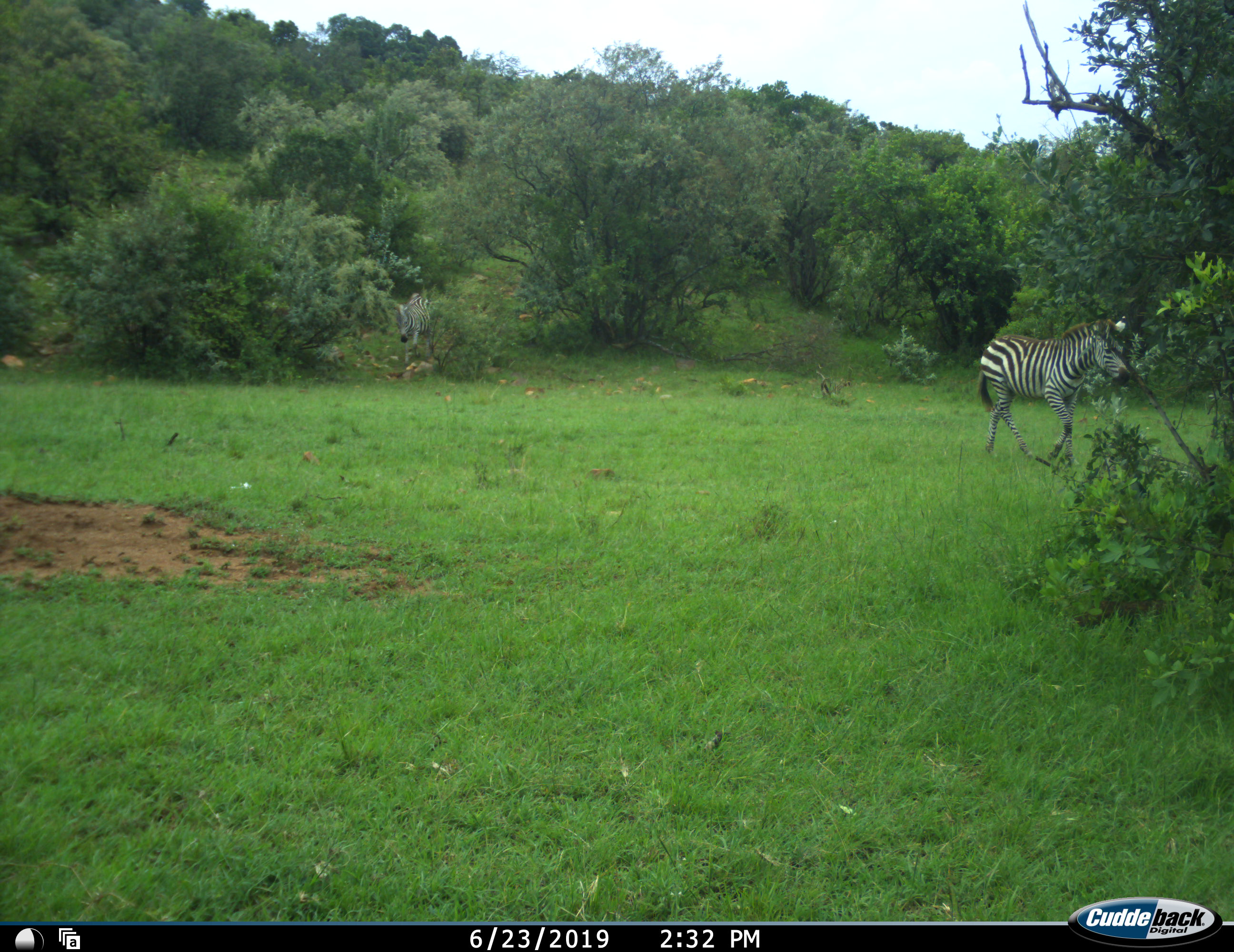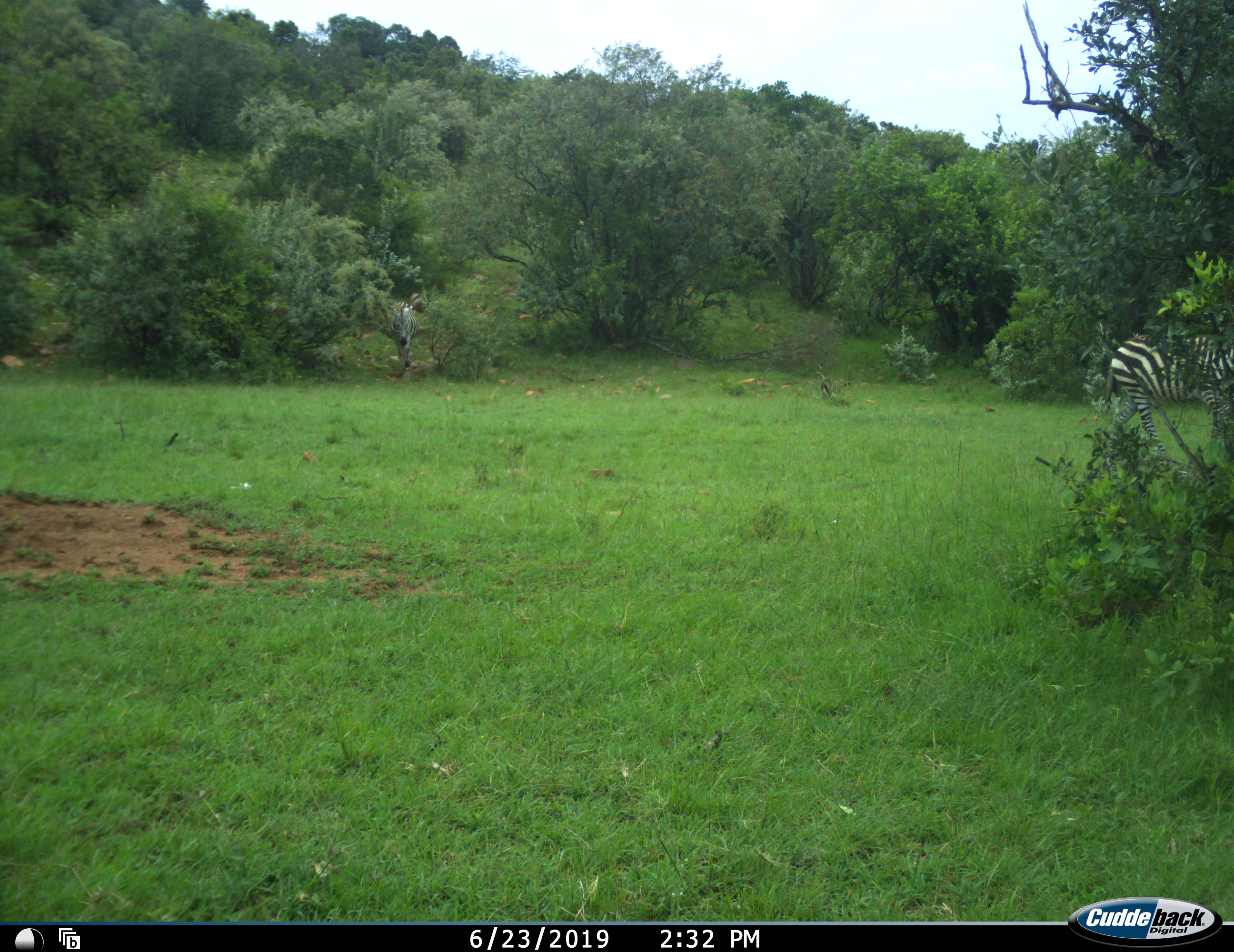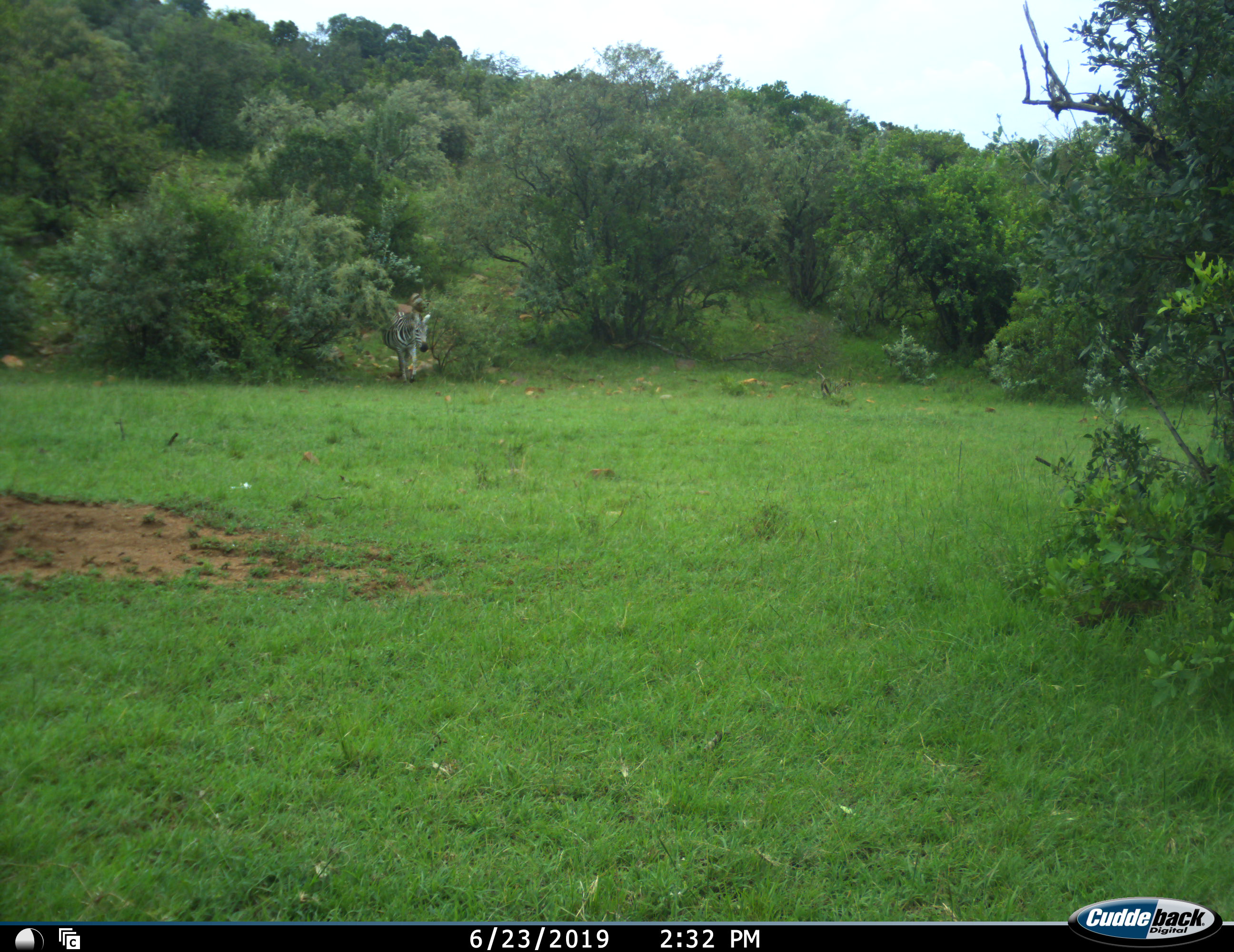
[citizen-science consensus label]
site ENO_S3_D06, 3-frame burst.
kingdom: Animalia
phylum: Chordata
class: Mammalia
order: Perissodactyla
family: Equidae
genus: Equus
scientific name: Equus quagga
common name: plains zebra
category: zebraplains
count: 2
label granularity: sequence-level